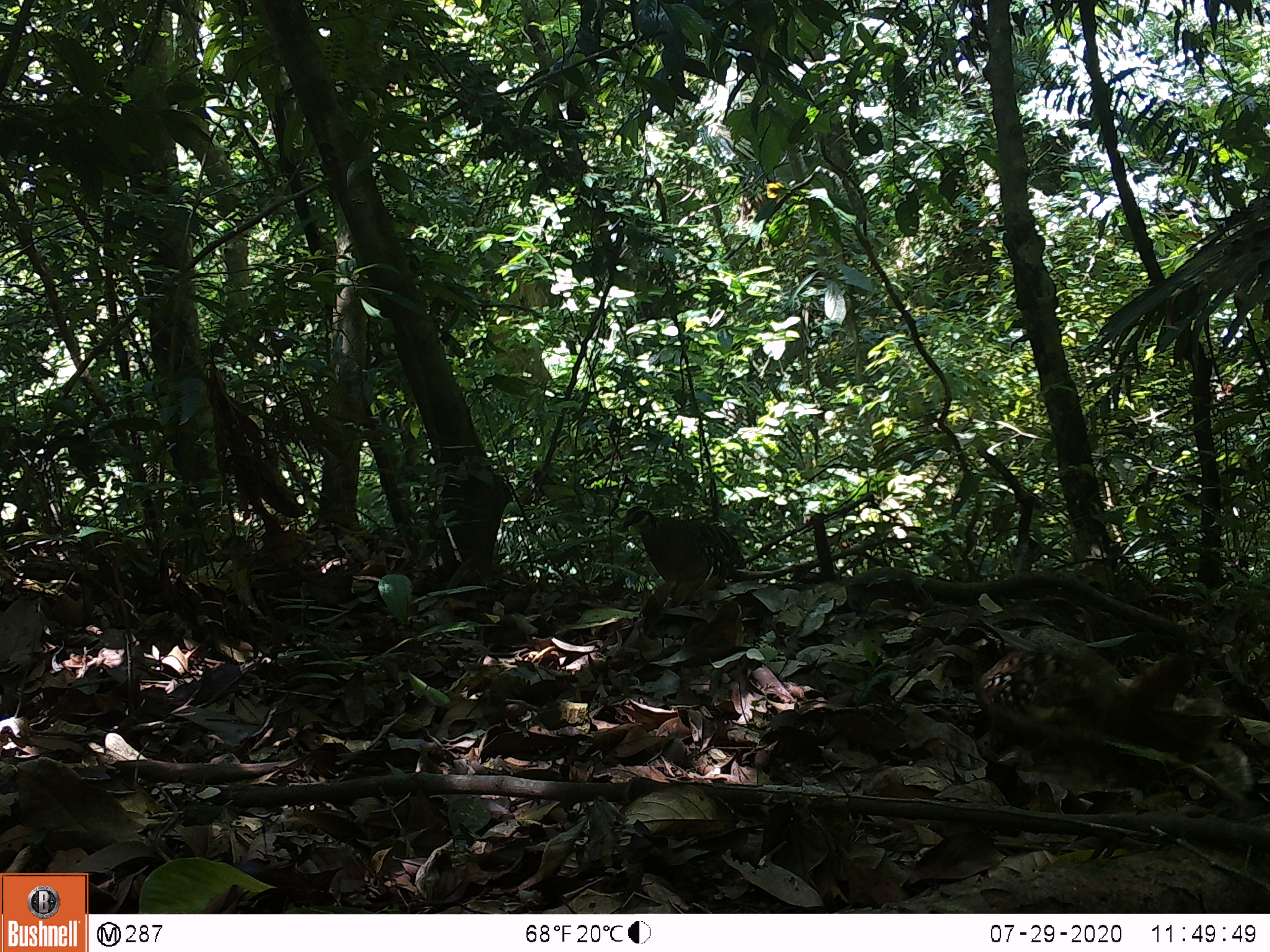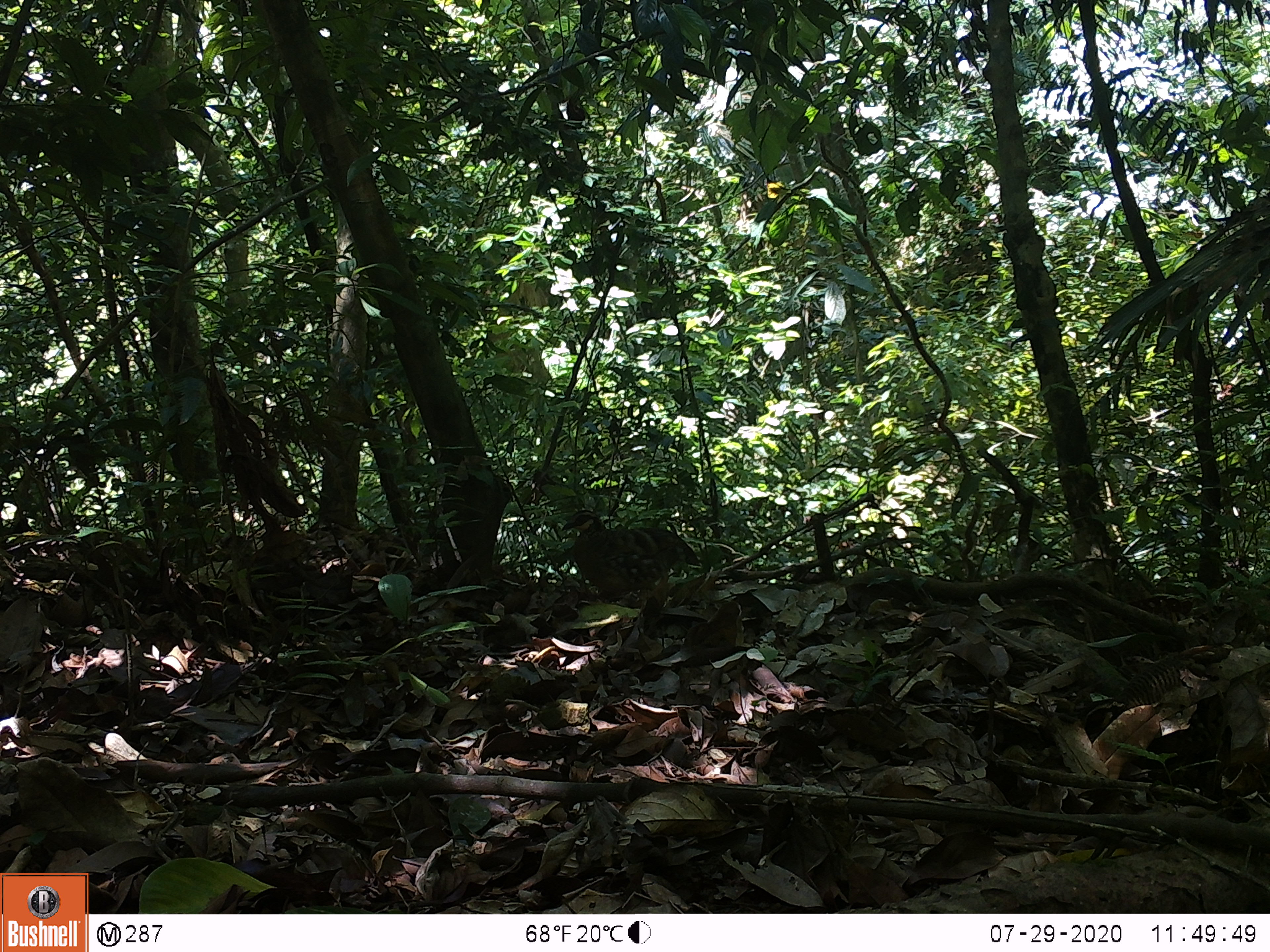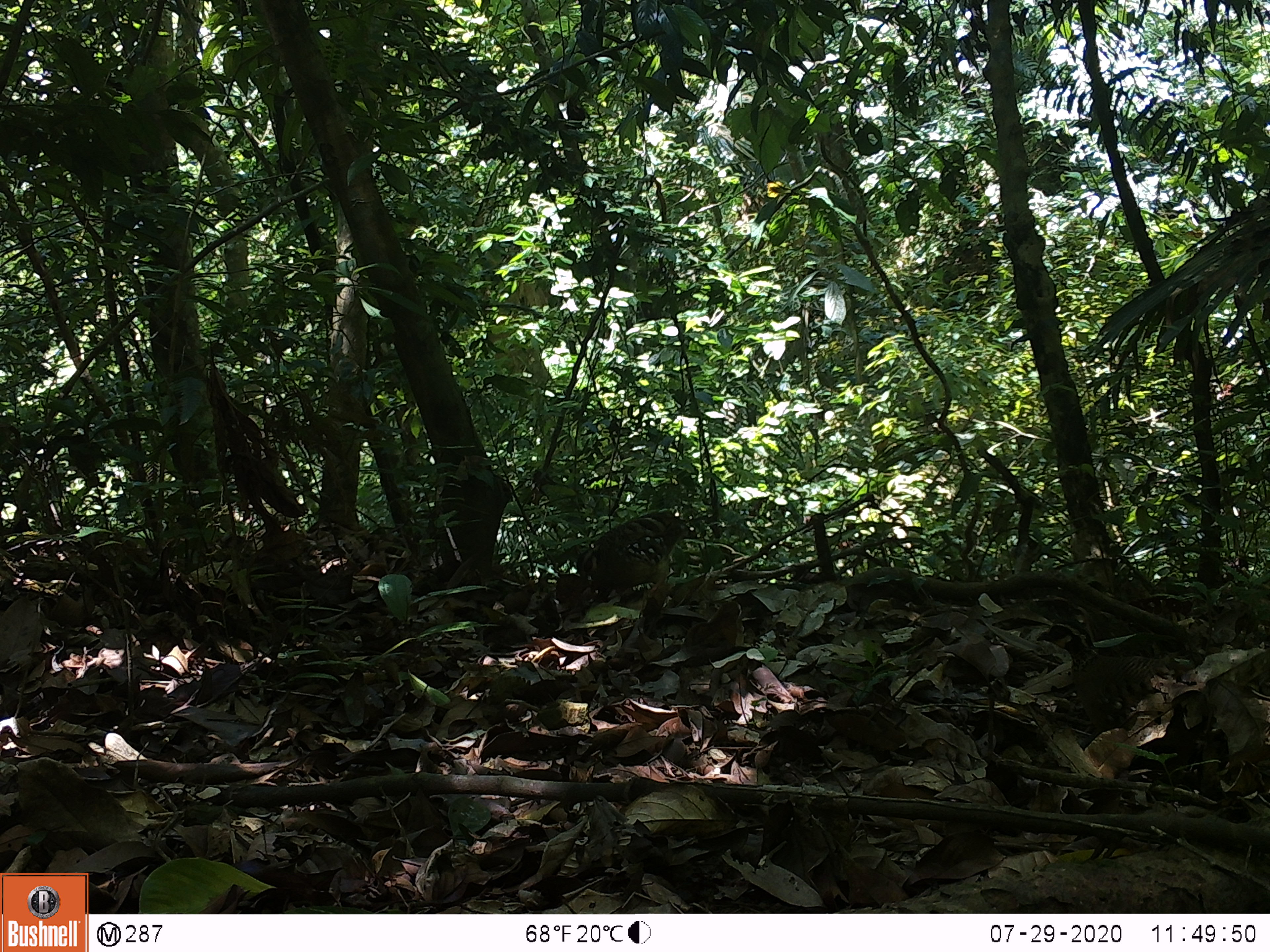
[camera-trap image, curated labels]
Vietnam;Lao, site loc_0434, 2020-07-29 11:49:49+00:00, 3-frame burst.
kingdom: Animalia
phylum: Chordata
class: Aves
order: Galliformes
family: Phasianidae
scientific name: Phasianidae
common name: partridge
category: unidentified partridge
Unidentified partridge (partridge) (Phasianidae). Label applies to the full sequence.